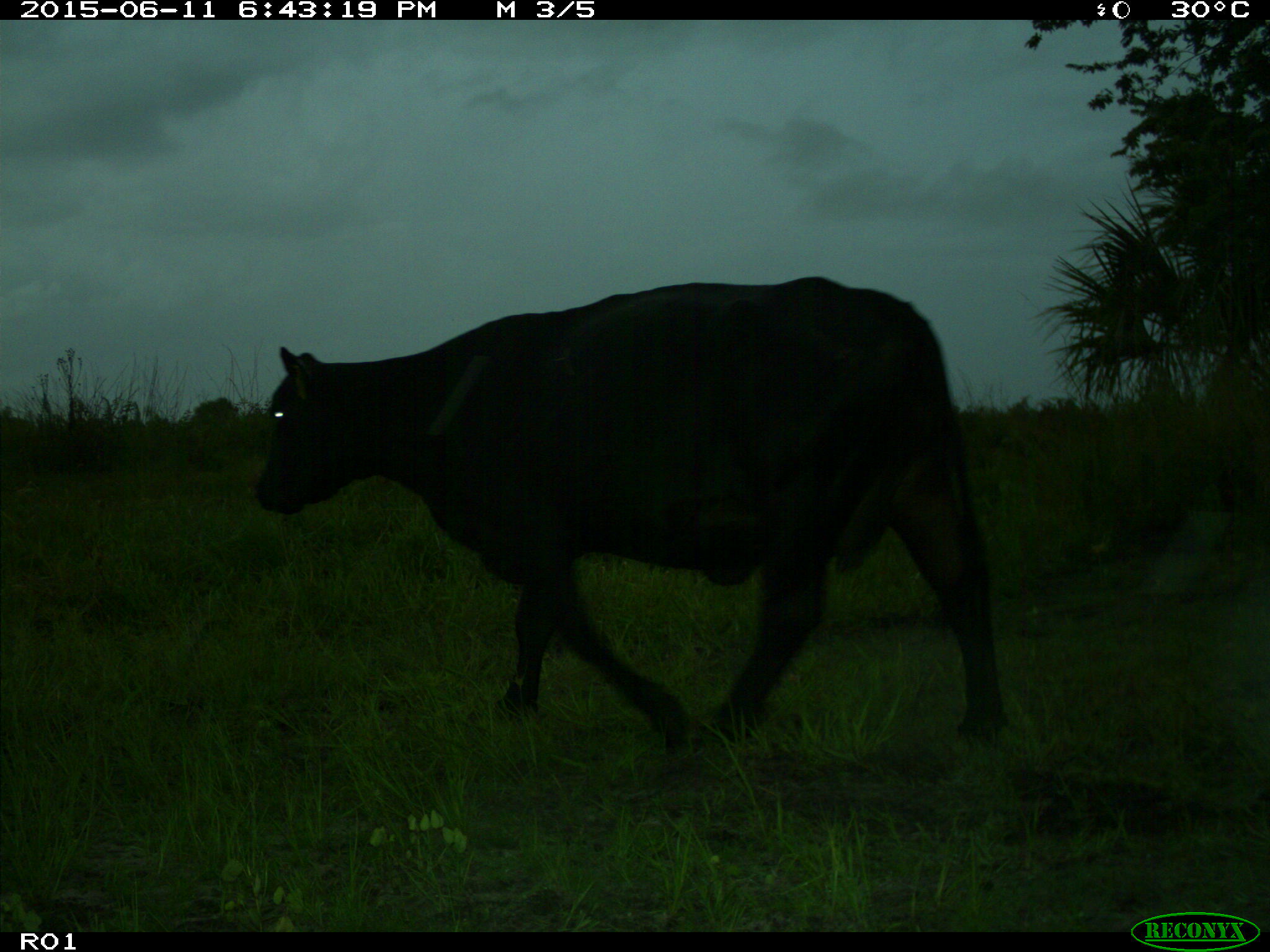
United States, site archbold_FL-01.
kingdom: Animalia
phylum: Chordata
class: Mammalia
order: Artiodactyla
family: Bovidae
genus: Bos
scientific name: Bos taurus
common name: domestic cow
Bos taurus (domestic cow).